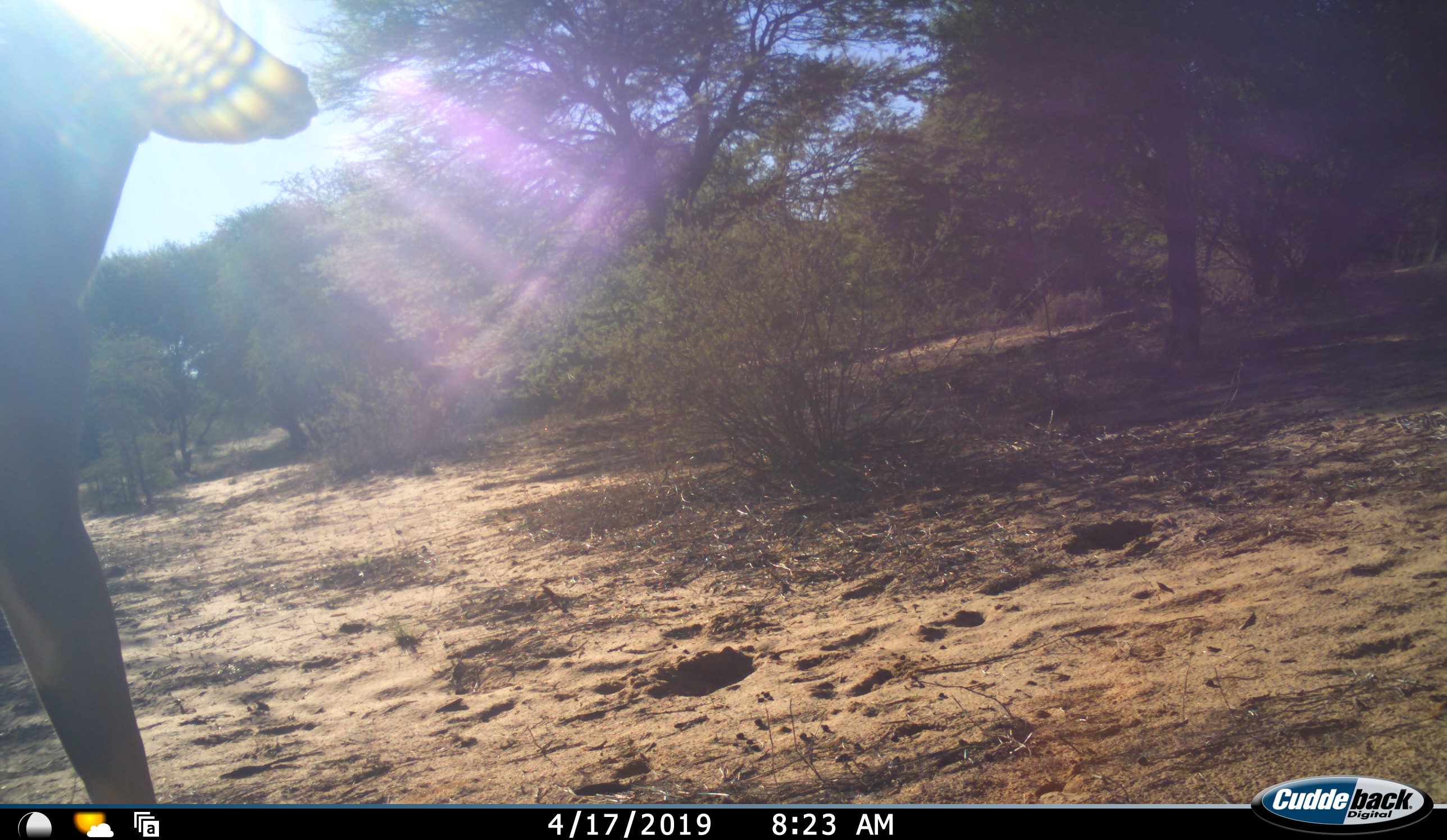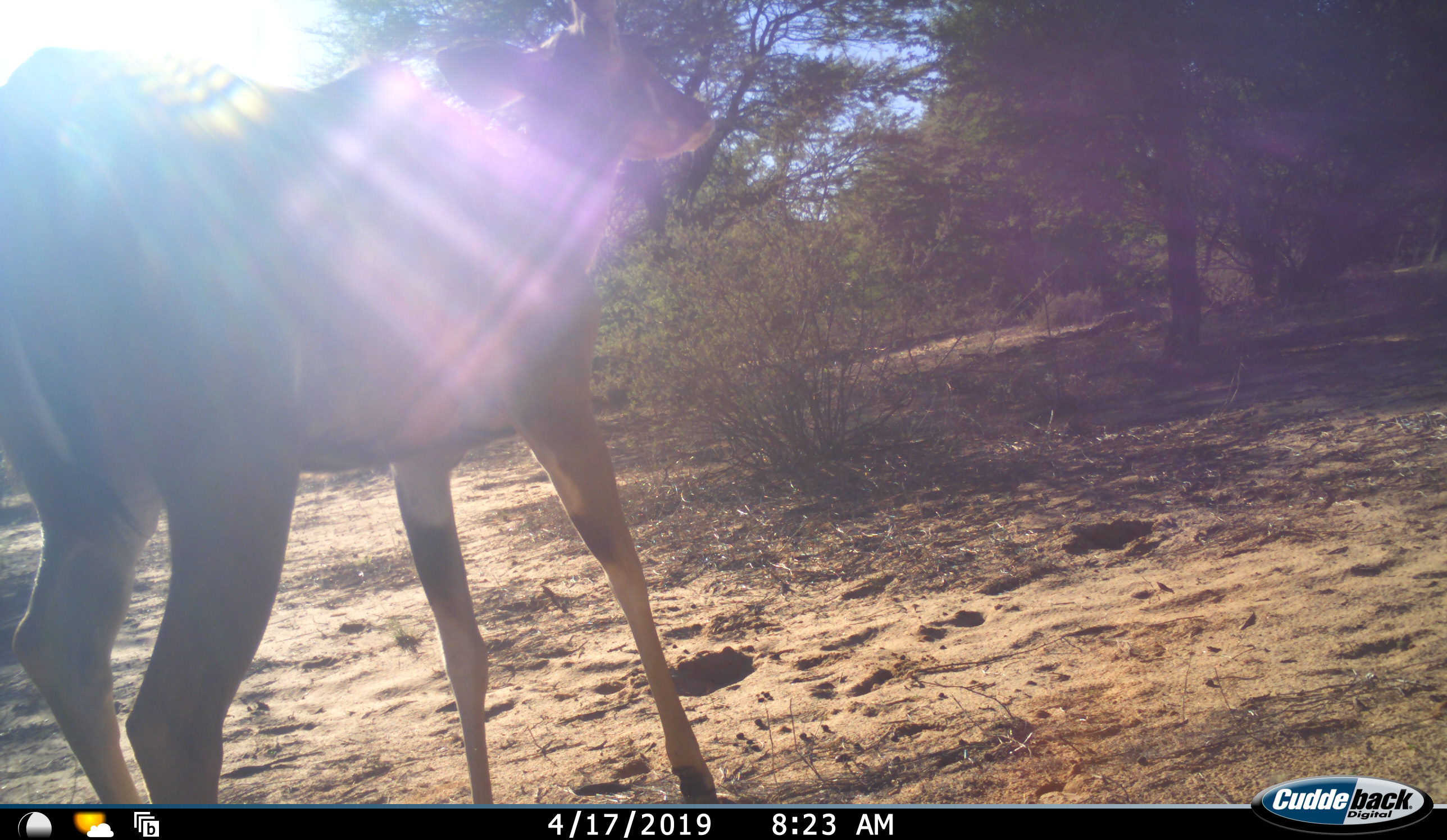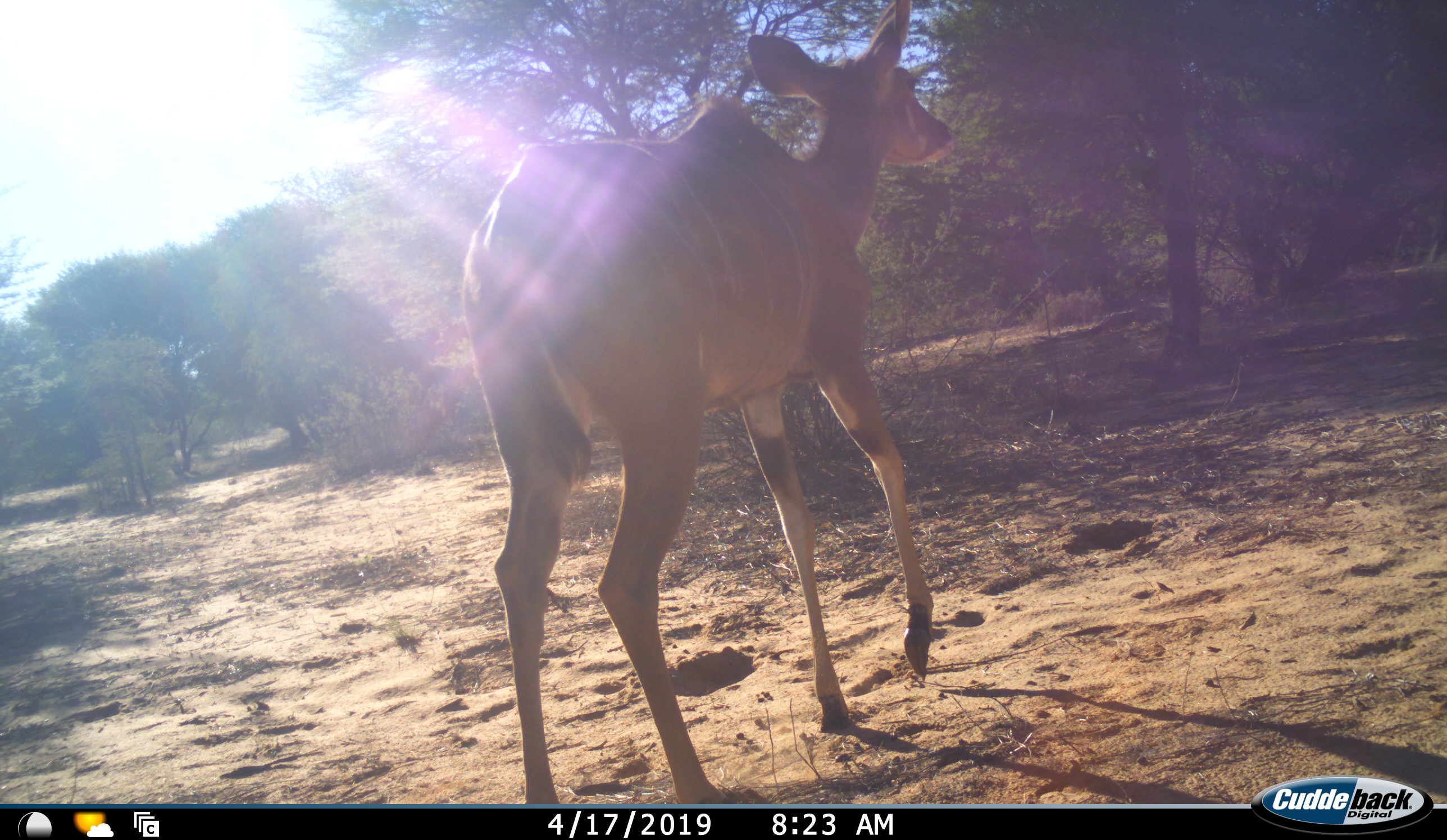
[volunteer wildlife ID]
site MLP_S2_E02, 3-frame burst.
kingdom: Animalia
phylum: Chordata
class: Mammalia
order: Artiodactyla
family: Bovidae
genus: Tragelaphus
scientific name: Tragelaphus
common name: kudu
Kudu (Tragelaphus), count 1. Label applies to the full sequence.